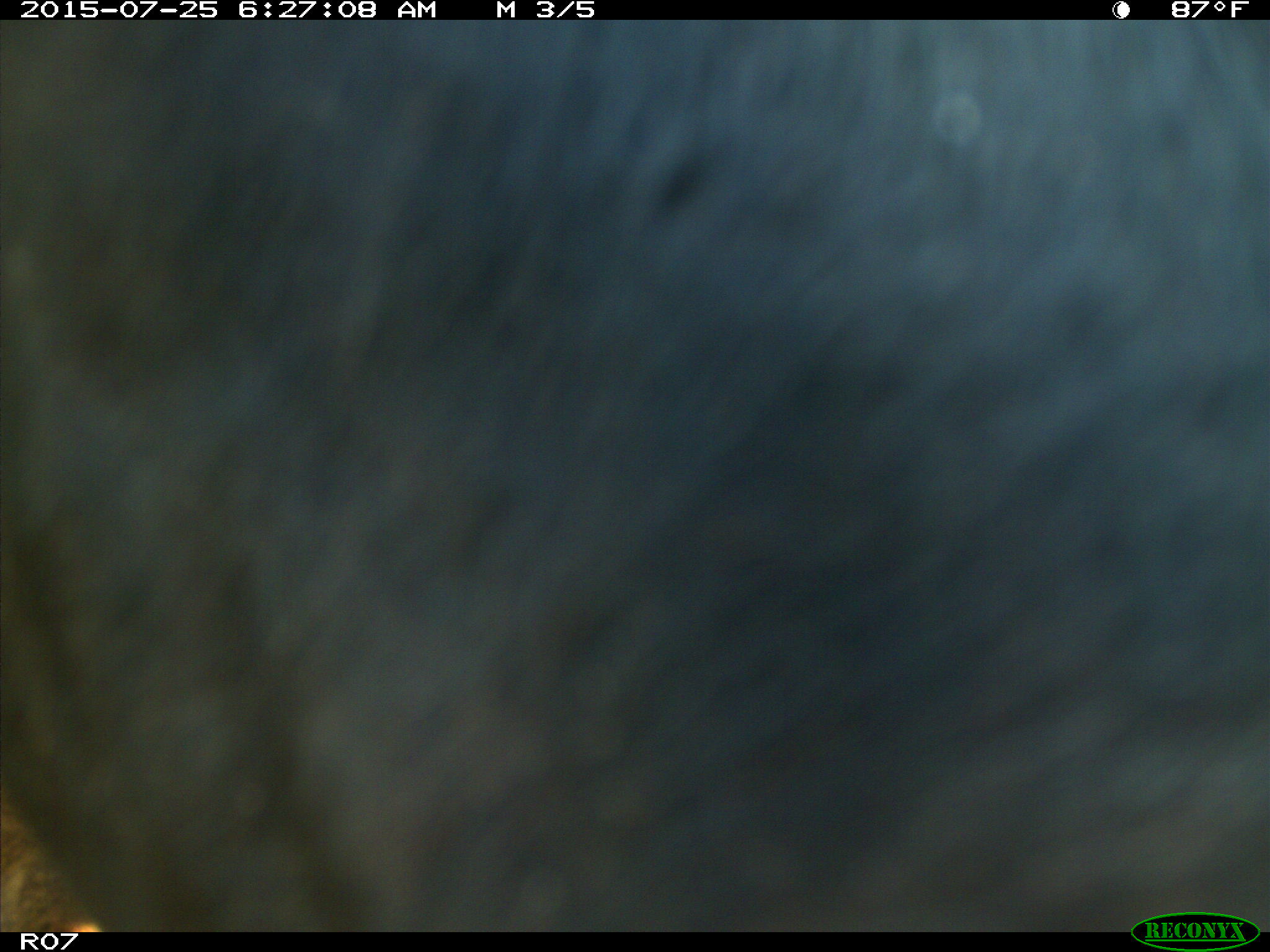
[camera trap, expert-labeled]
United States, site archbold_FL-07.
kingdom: Animalia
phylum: Chordata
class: Mammalia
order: Artiodactyla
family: Bovidae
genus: Bos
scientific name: Bos taurus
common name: domestic cow